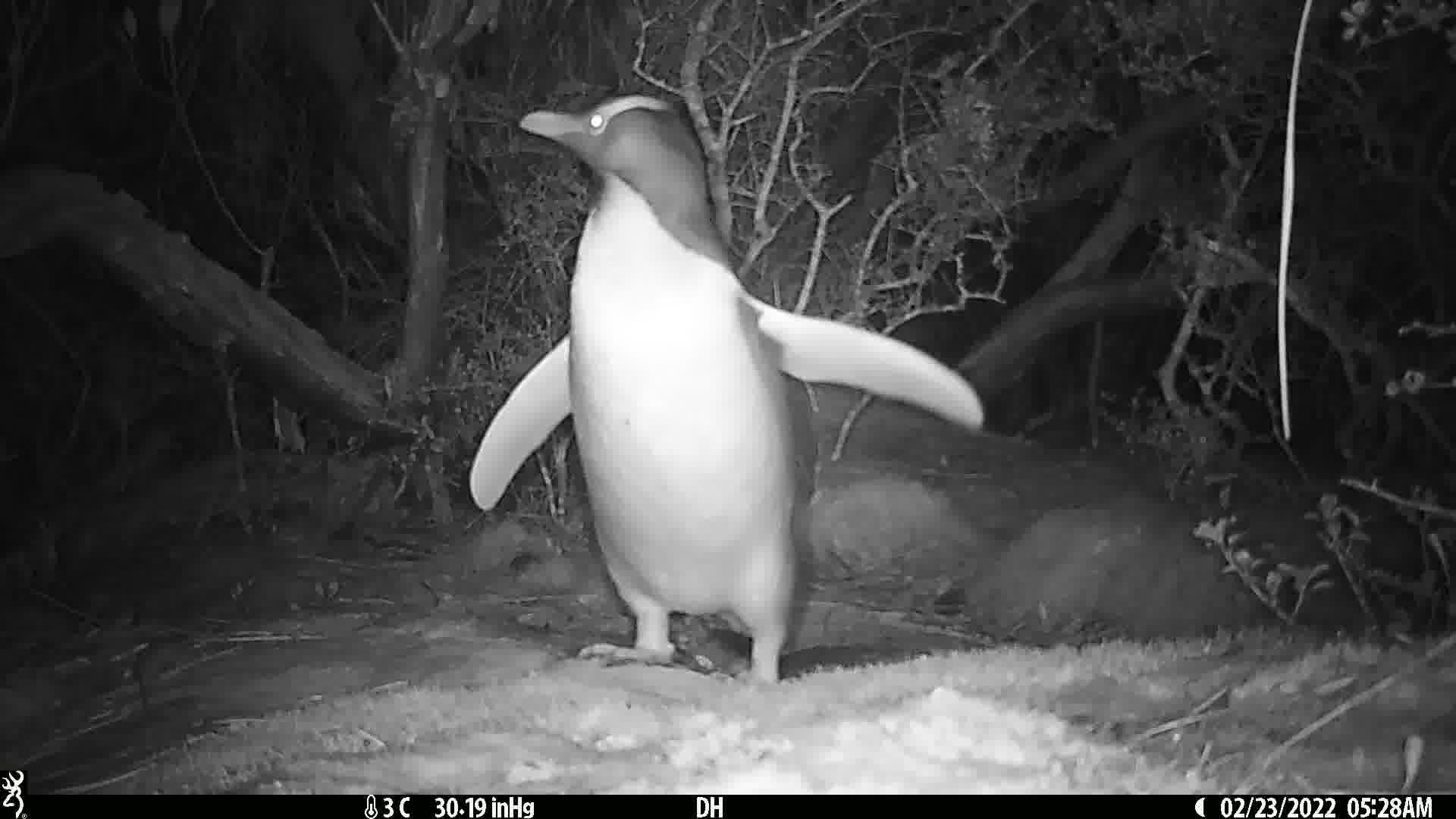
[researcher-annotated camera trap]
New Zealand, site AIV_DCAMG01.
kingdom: Animalia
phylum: Chordata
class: Aves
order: Sphenisciformes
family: Spheniscidae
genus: Megadyptes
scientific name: Megadyptes antipodes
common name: yellow-eyed penguin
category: yellow eyed penguin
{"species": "yellow eyed penguin (yellow-eyed penguin) (Megadyptes antipodes)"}